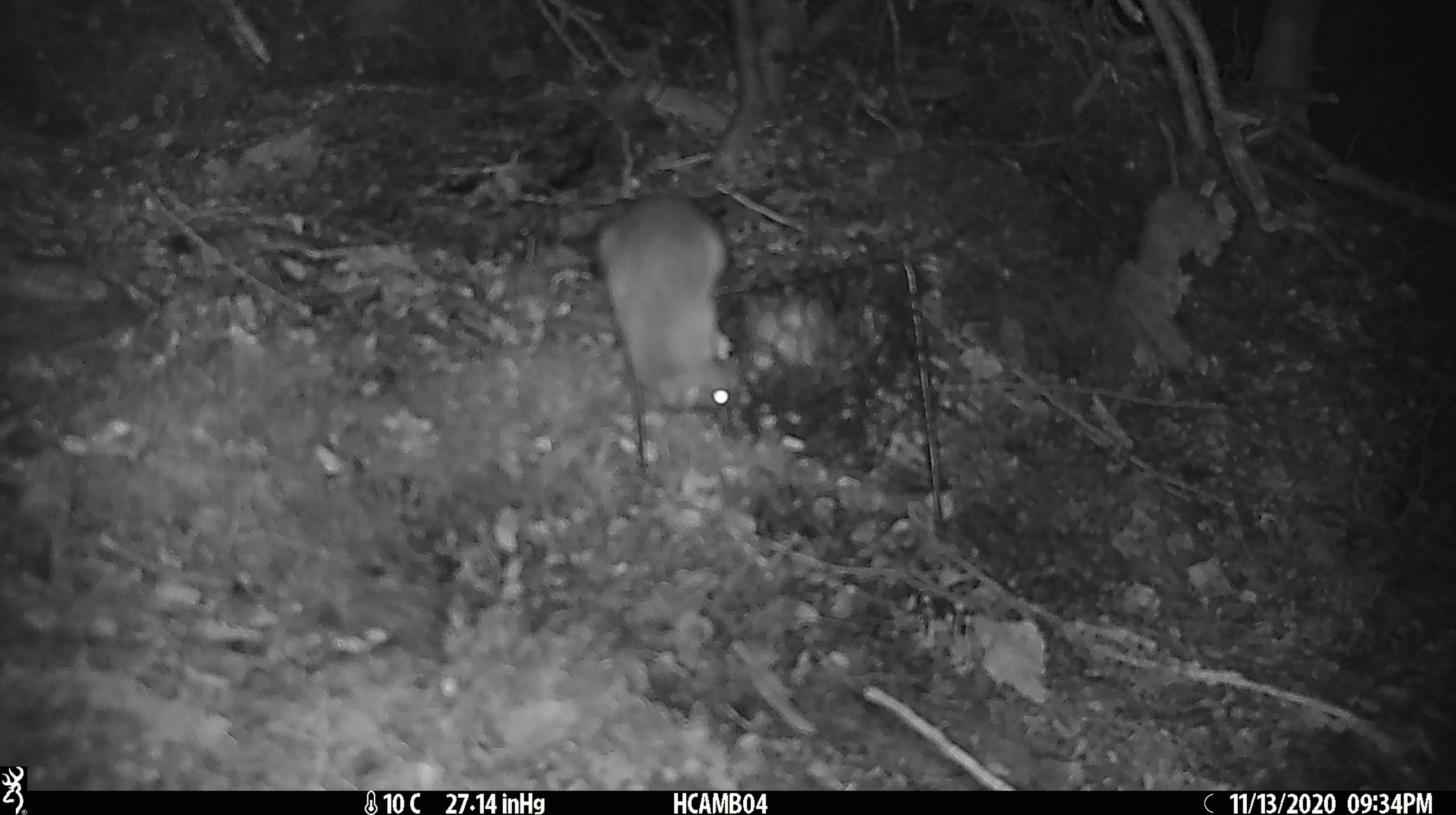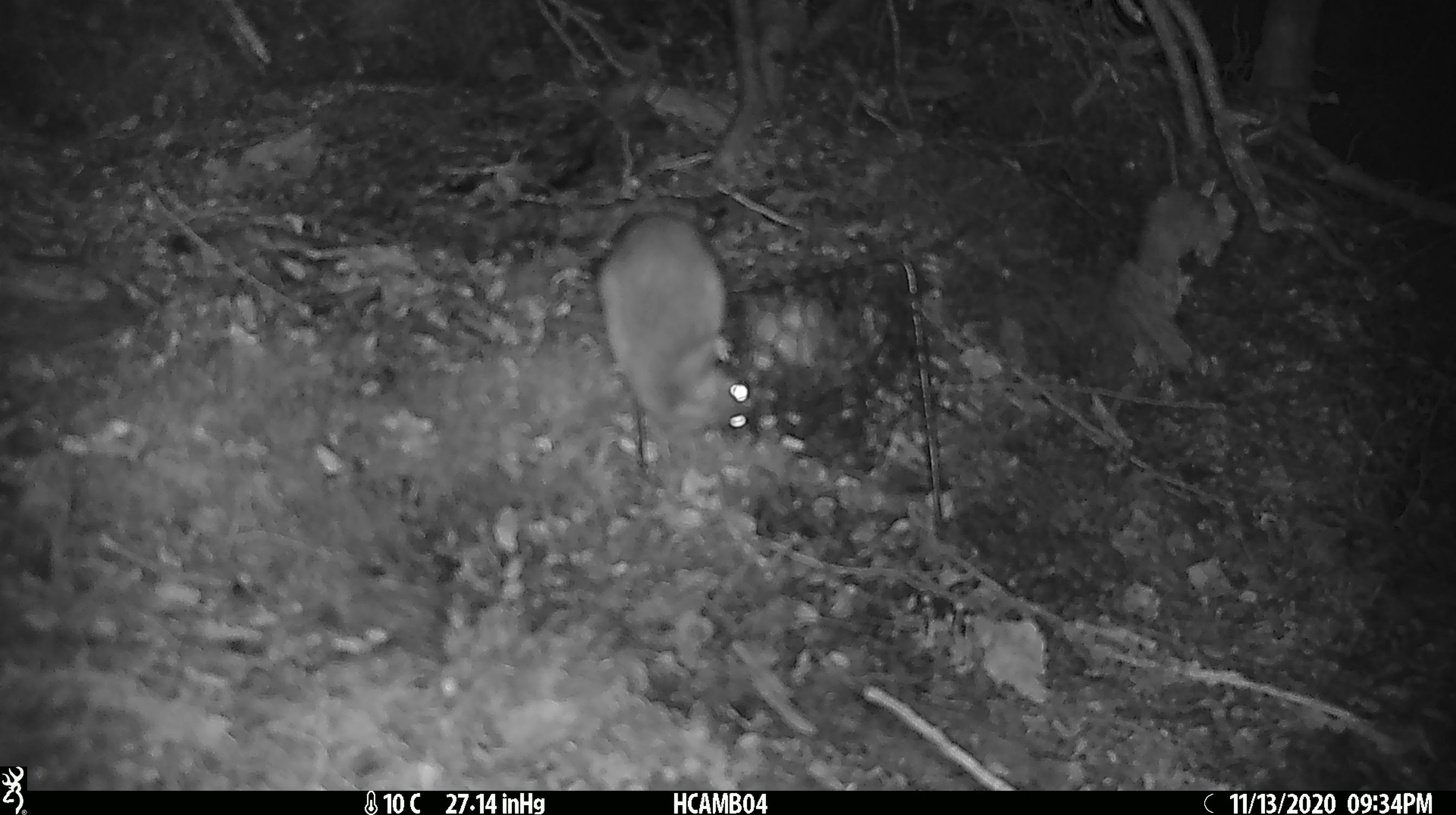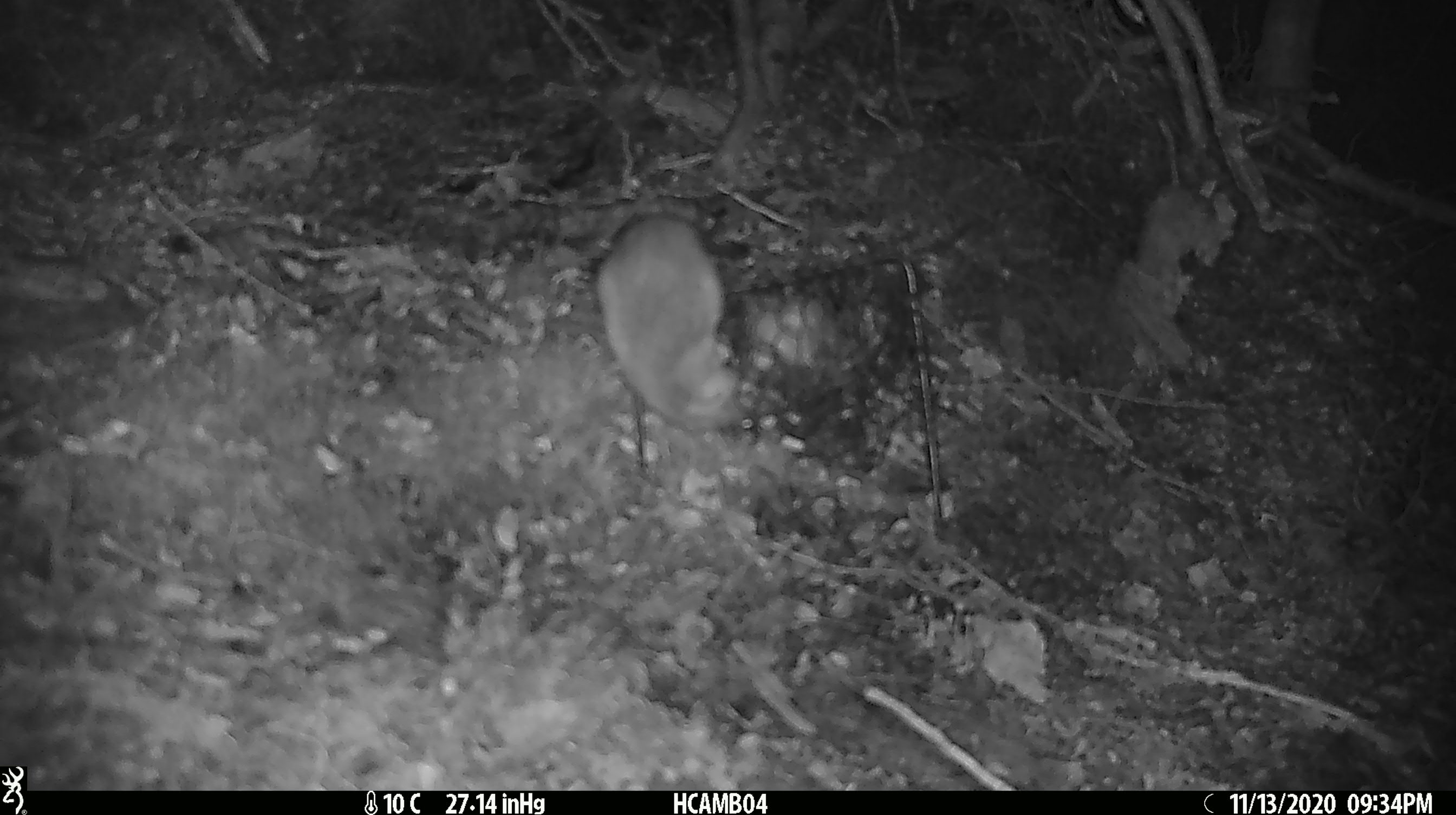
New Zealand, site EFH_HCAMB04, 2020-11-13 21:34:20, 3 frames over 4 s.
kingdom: Animalia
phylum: Chordata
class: Mammalia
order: Rodentia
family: Muridae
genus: Rattus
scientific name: Rattus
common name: rat